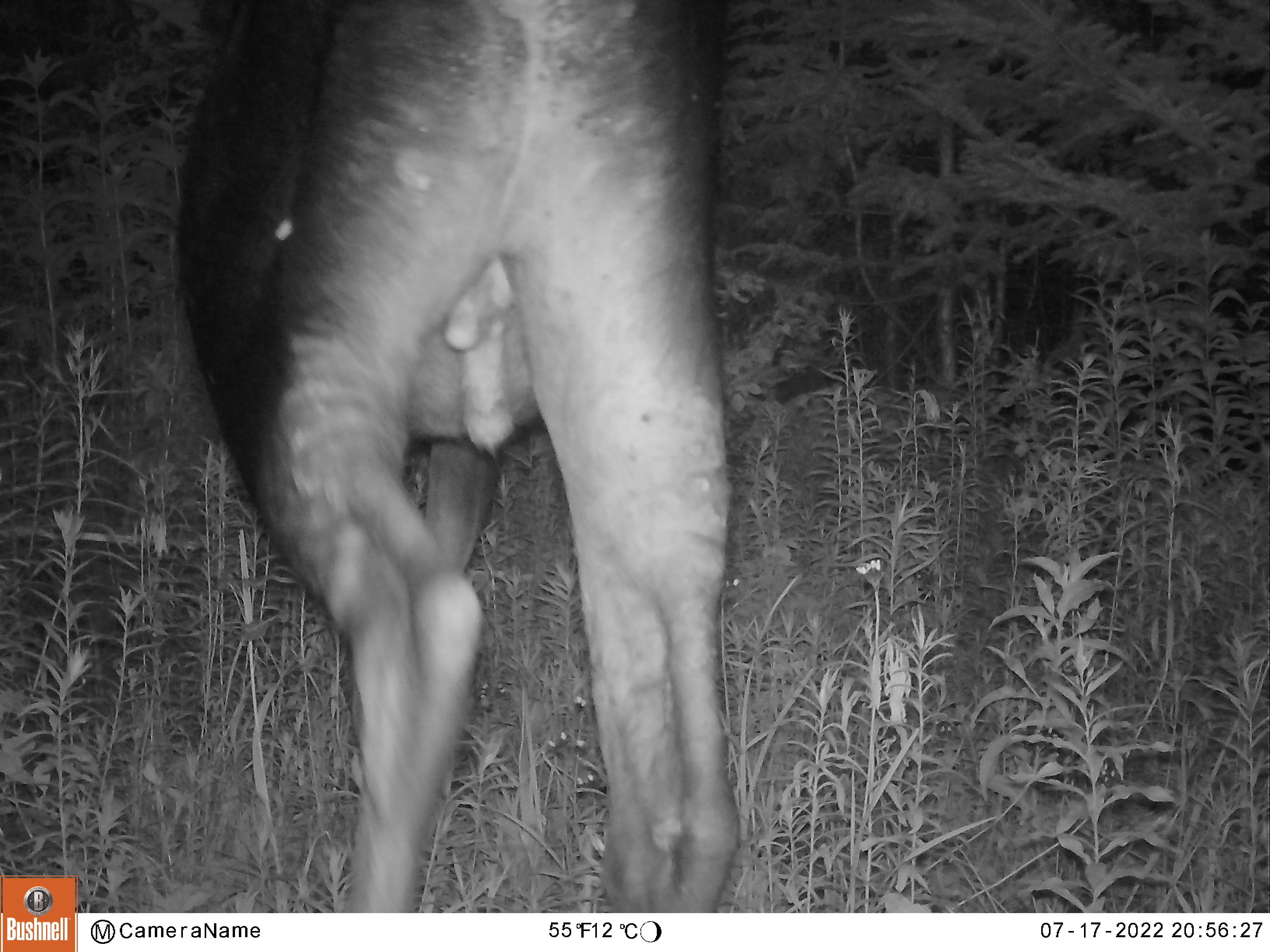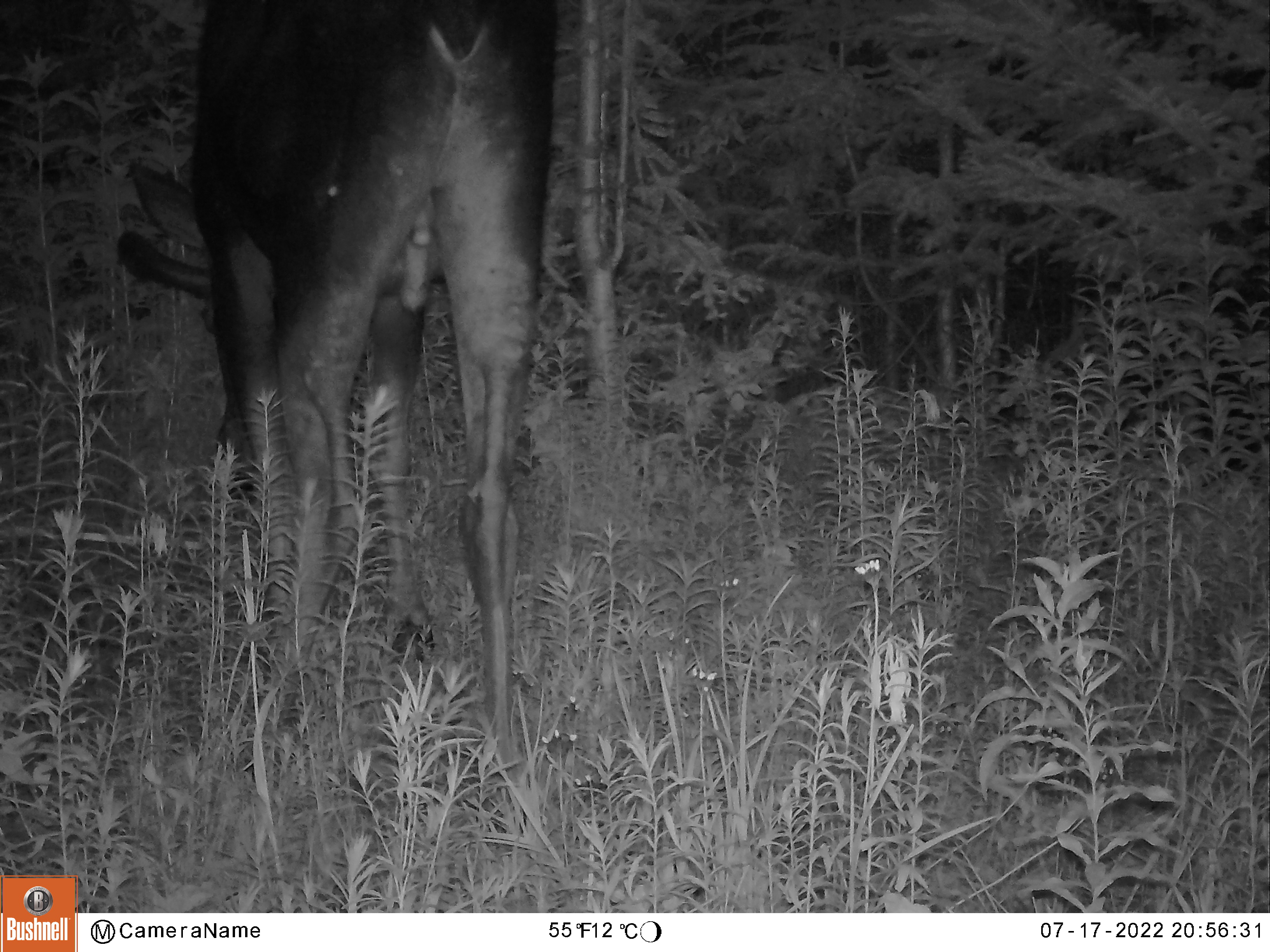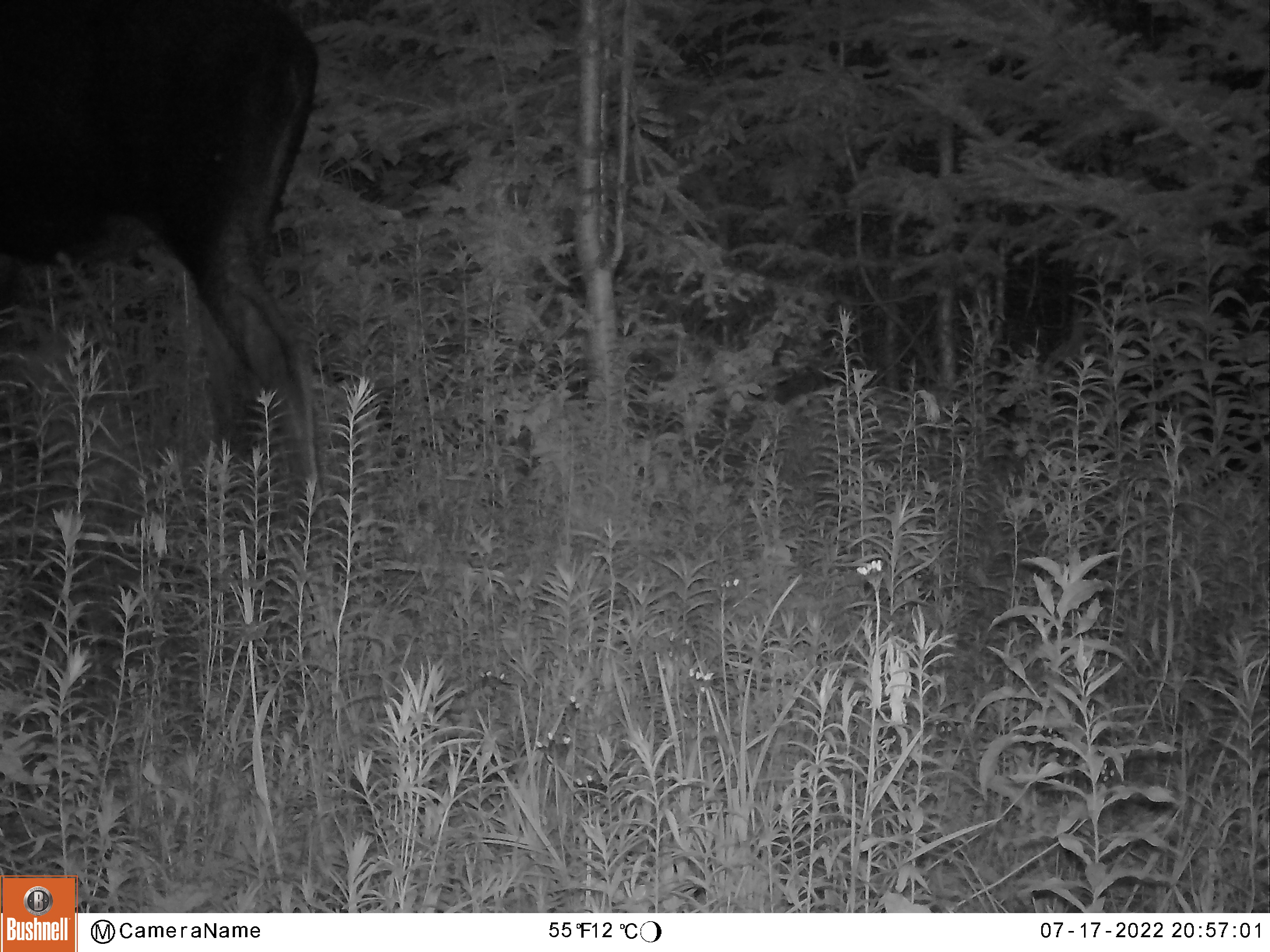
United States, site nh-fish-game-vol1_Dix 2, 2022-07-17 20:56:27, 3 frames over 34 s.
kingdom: Animalia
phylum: Chordata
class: Mammalia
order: Artiodactyla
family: Cervidae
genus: Alces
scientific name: Alces alces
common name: moose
Moose (Alces alces).